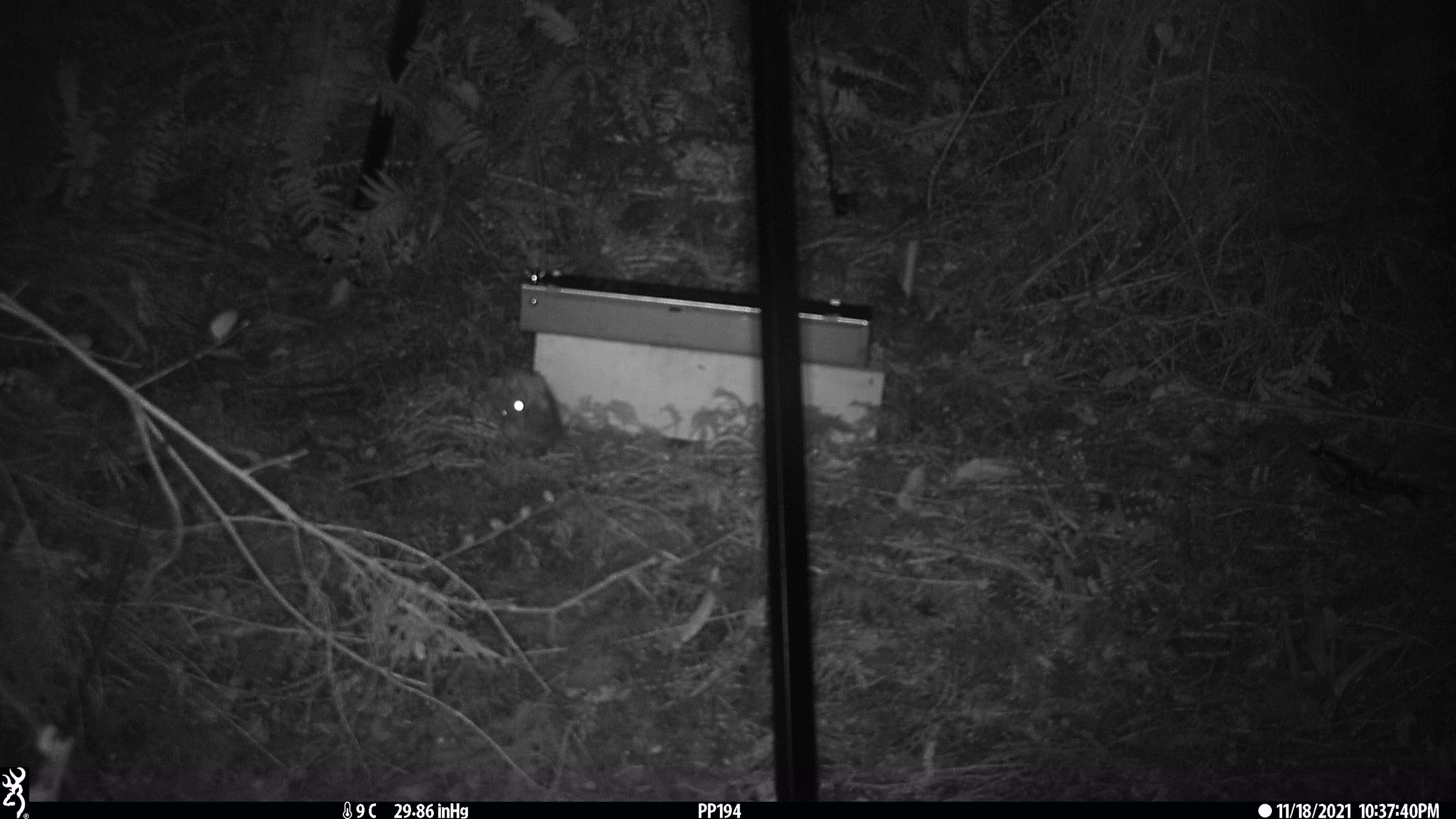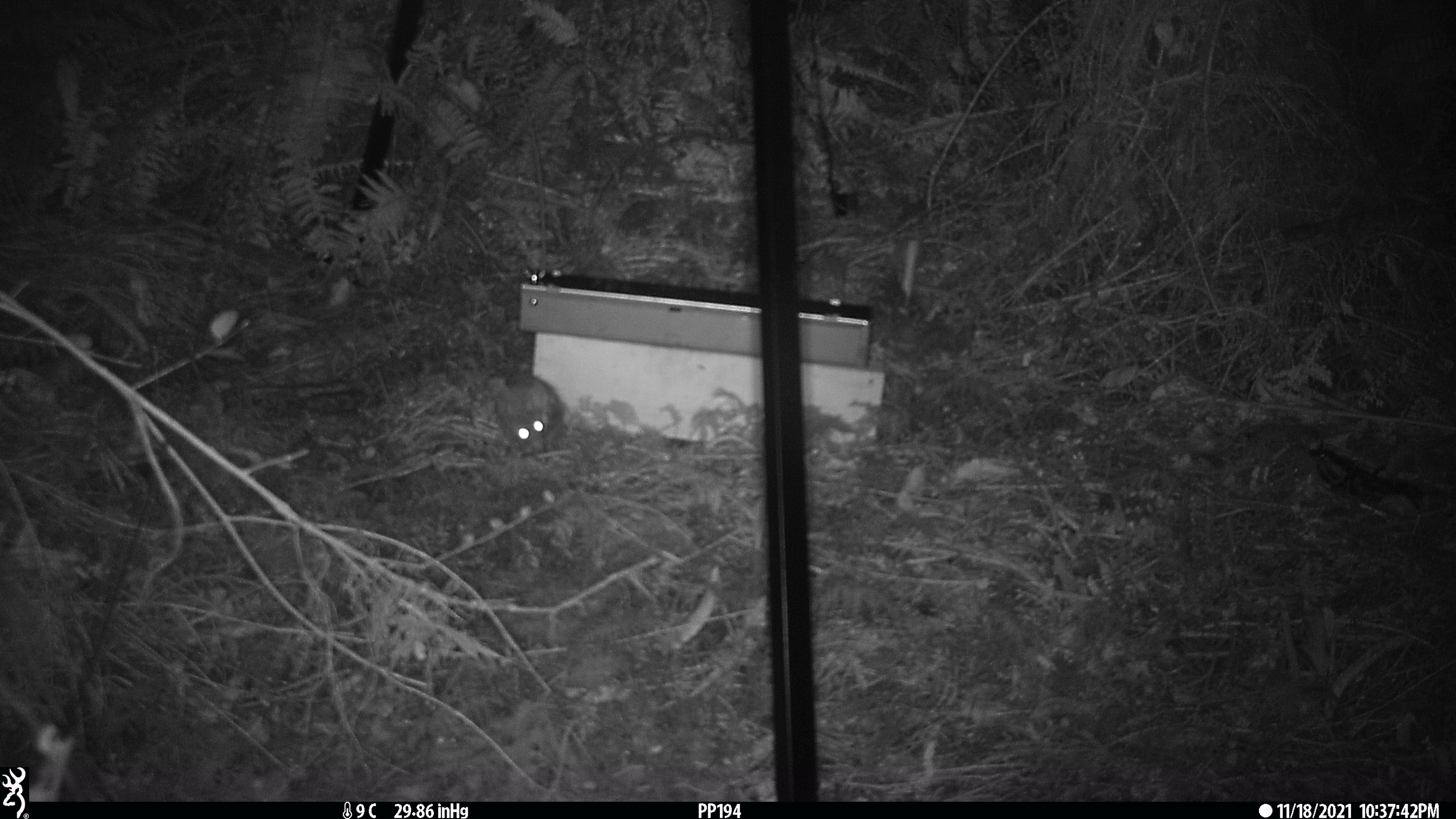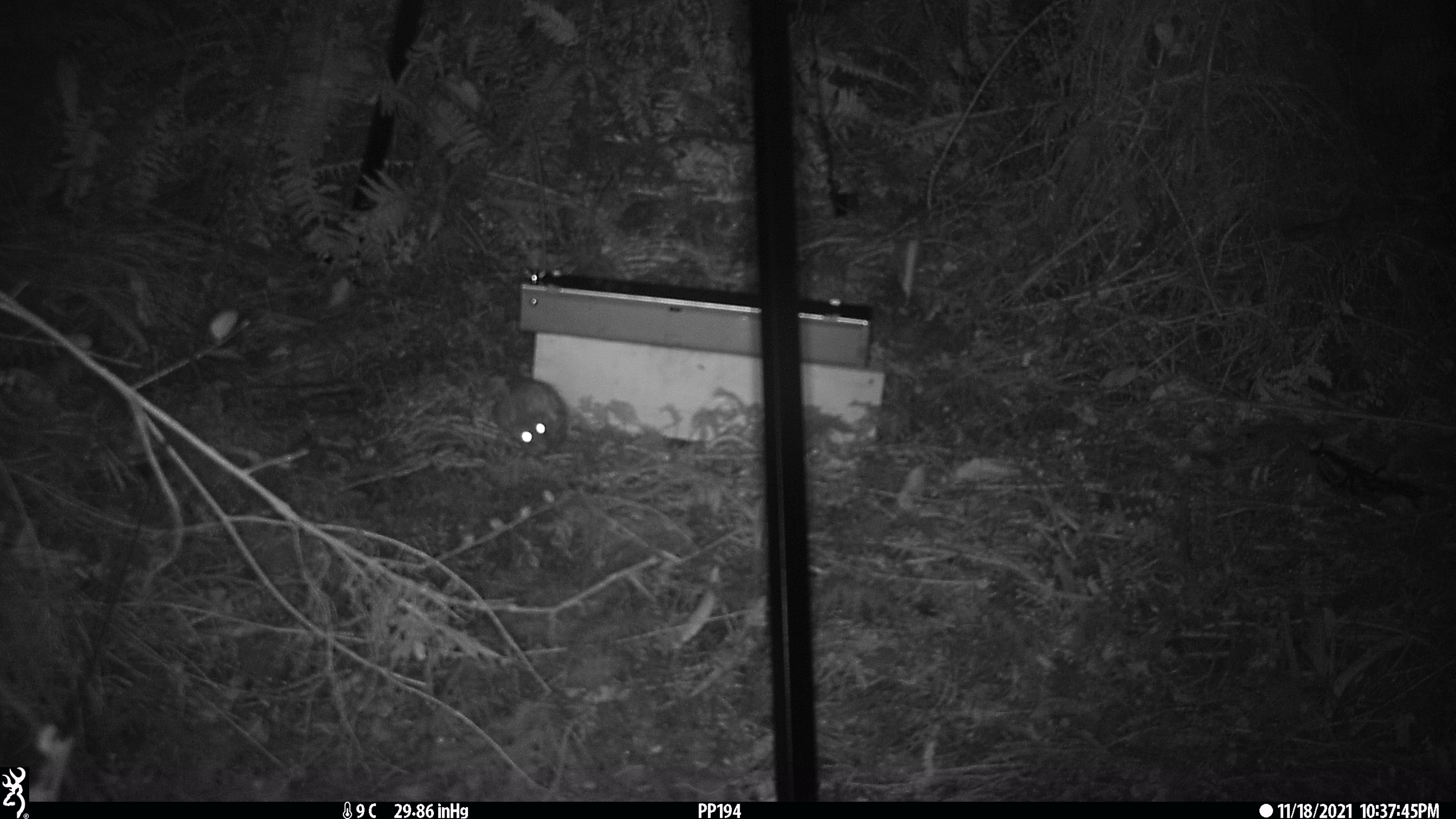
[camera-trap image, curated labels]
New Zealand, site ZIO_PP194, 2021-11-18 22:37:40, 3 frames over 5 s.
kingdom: Animalia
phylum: Chordata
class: Mammalia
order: Rodentia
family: Muridae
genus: Rattus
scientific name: Rattus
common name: rat